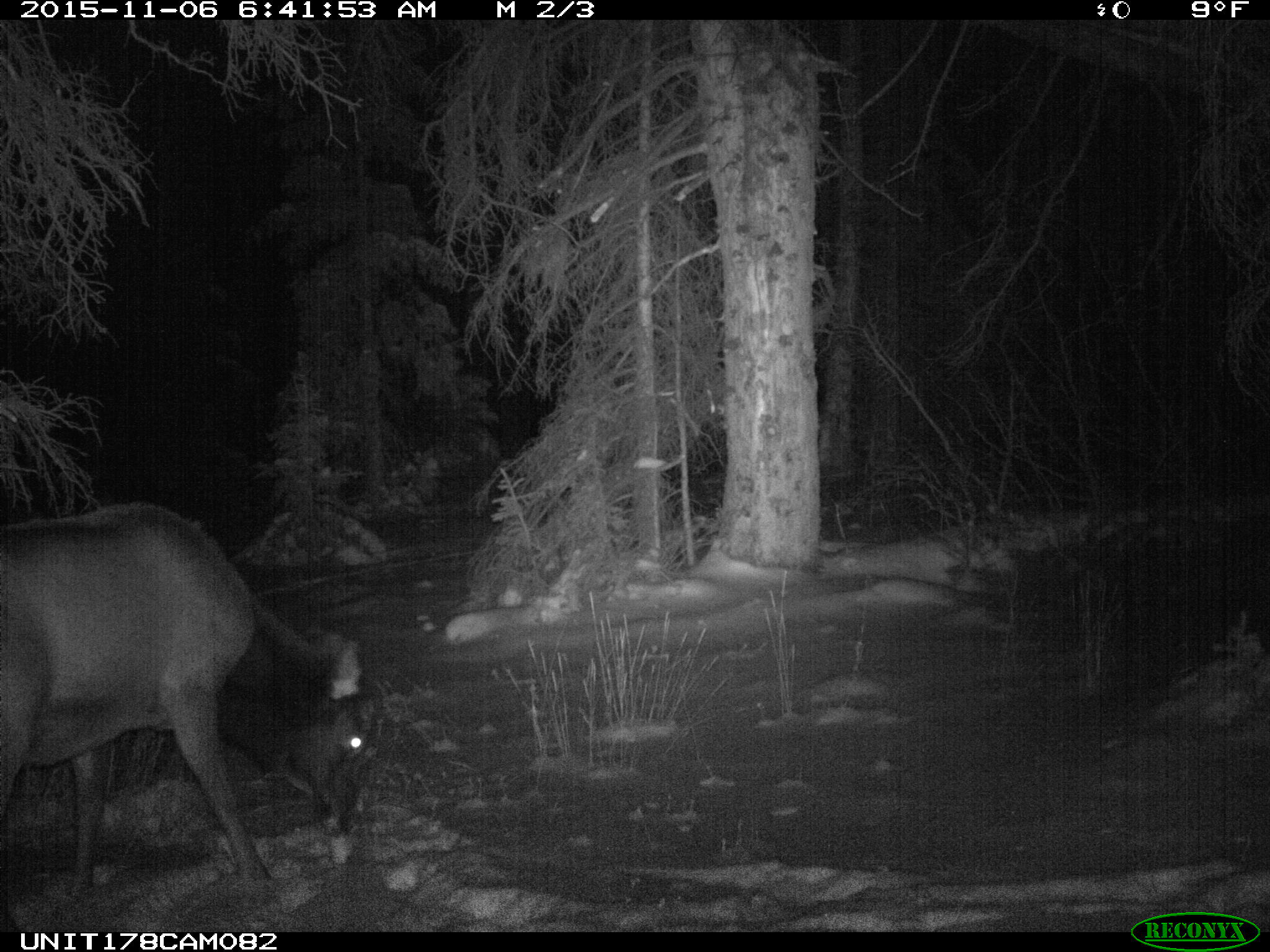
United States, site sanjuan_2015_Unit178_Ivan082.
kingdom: Animalia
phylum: Chordata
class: Mammalia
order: Artiodactyla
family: Cervidae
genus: Cervus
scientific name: Cervus elaphus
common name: red deer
Cervus elaphus (red deer).